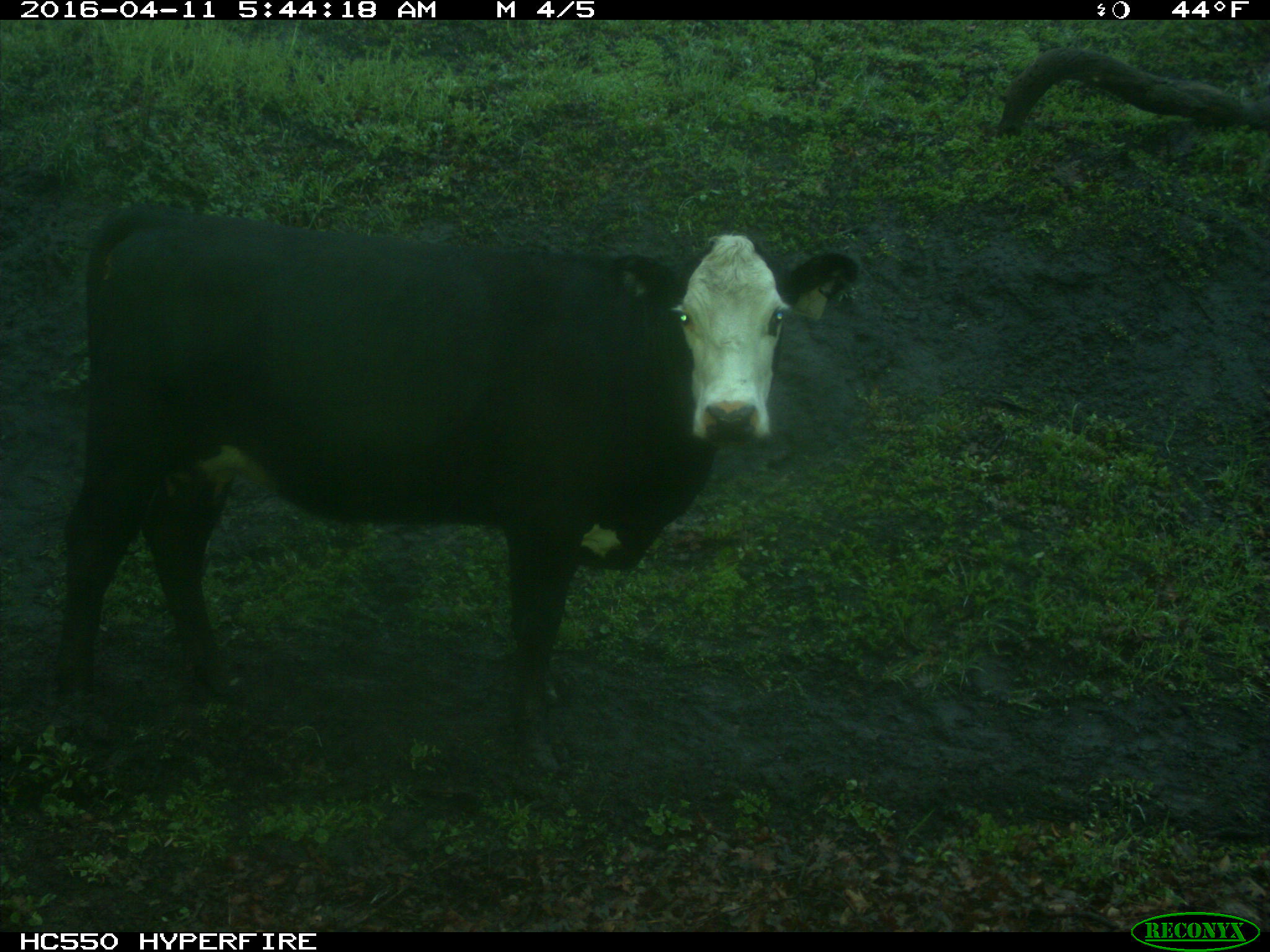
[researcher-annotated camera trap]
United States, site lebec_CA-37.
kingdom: Animalia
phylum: Chordata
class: Mammalia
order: Artiodactyla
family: Bovidae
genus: Bos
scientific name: Bos taurus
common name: domestic cow